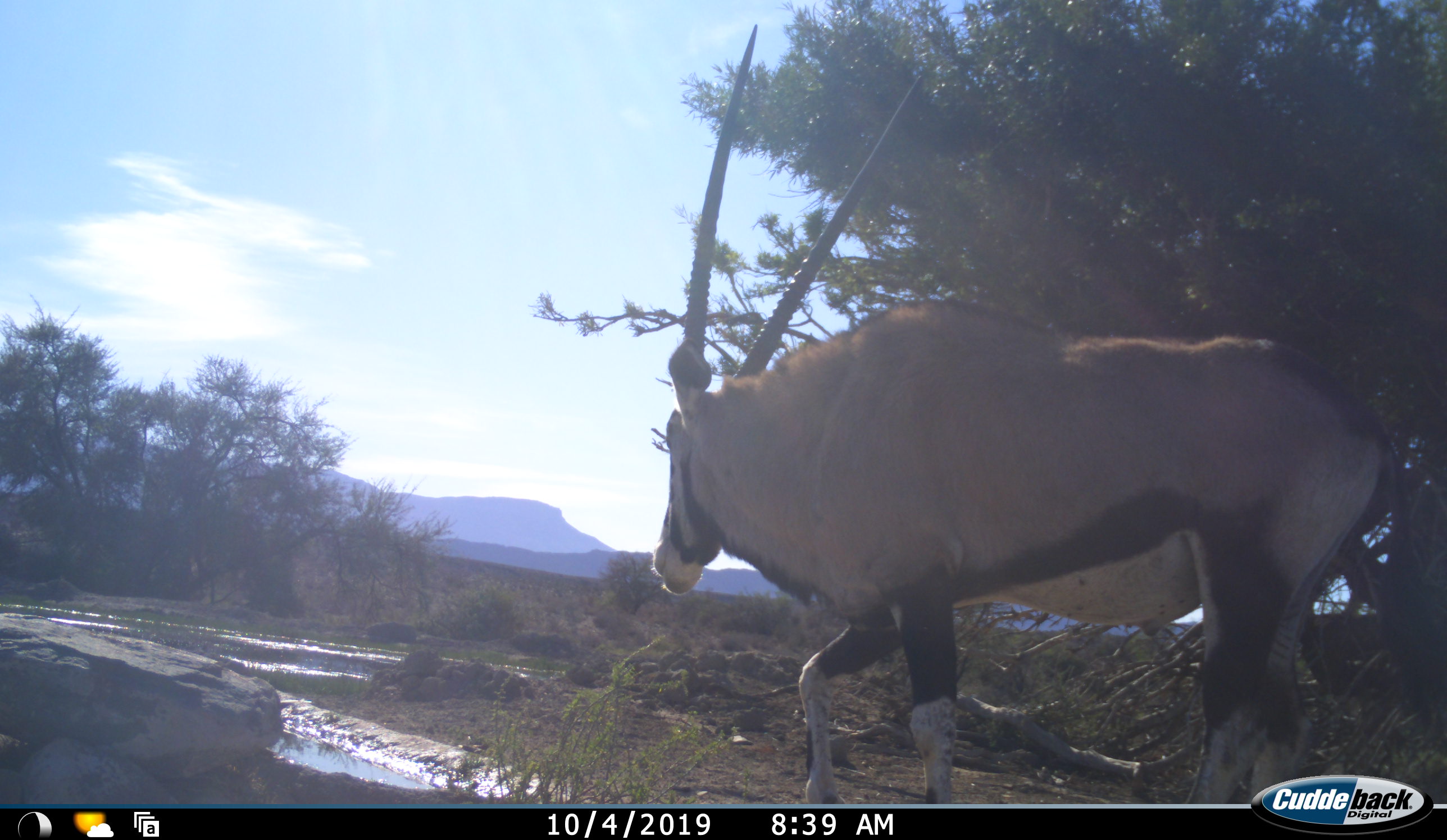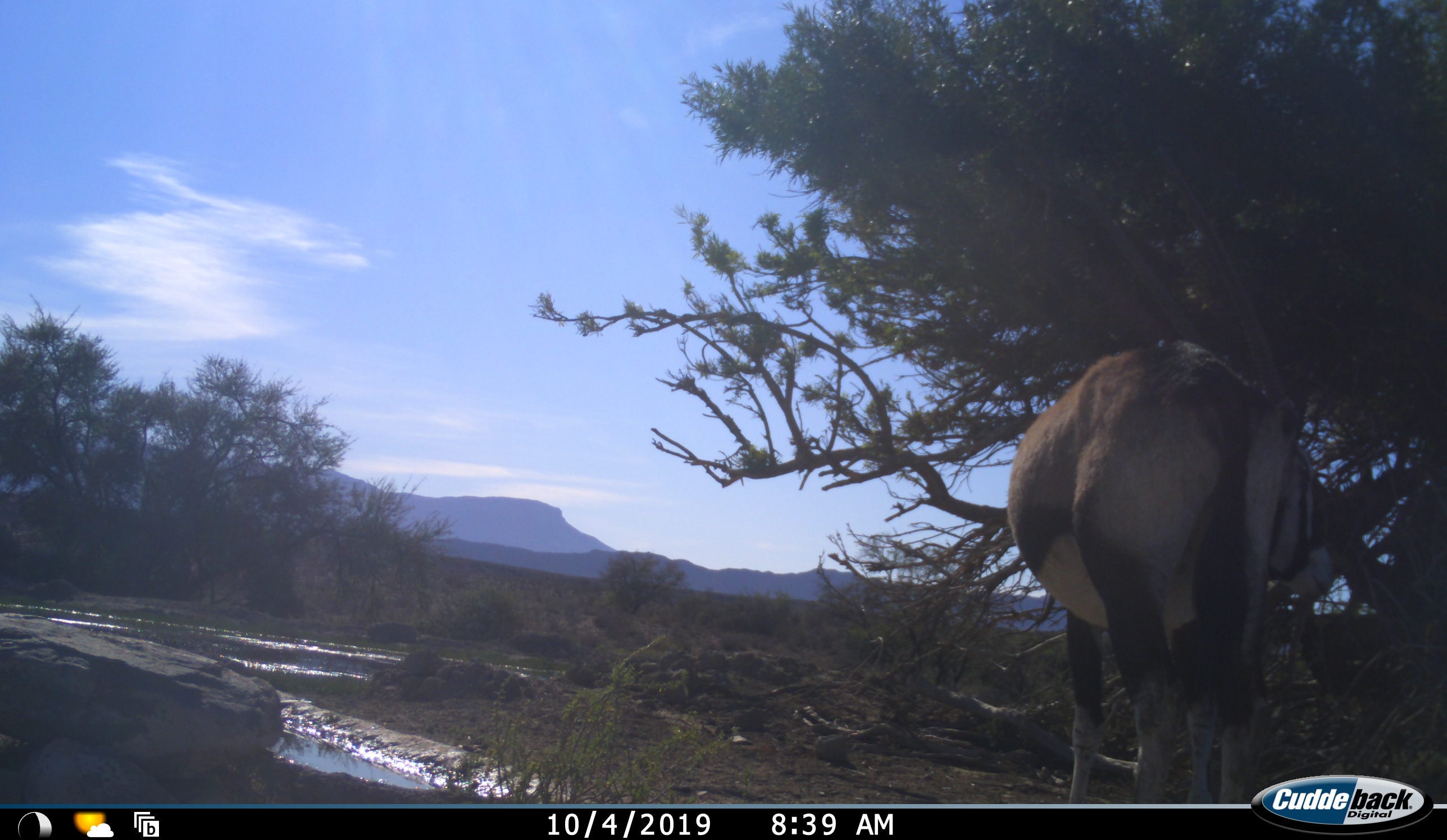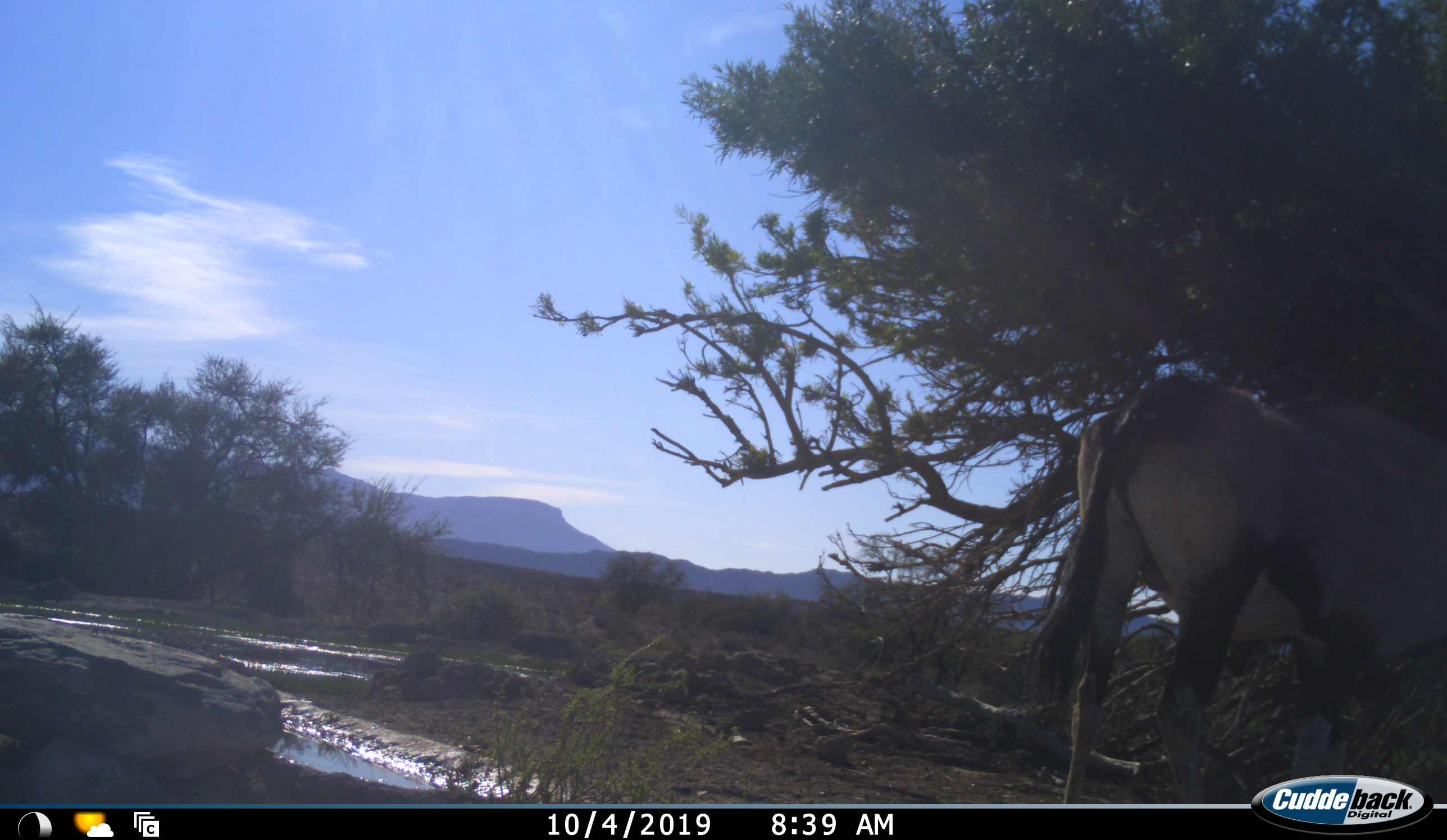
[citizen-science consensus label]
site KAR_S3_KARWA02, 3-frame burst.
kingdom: Animalia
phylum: Chordata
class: Mammalia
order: Artiodactyla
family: Bovidae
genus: Oryx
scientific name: Oryx gazella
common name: gemsbok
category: oryx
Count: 1.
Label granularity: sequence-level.